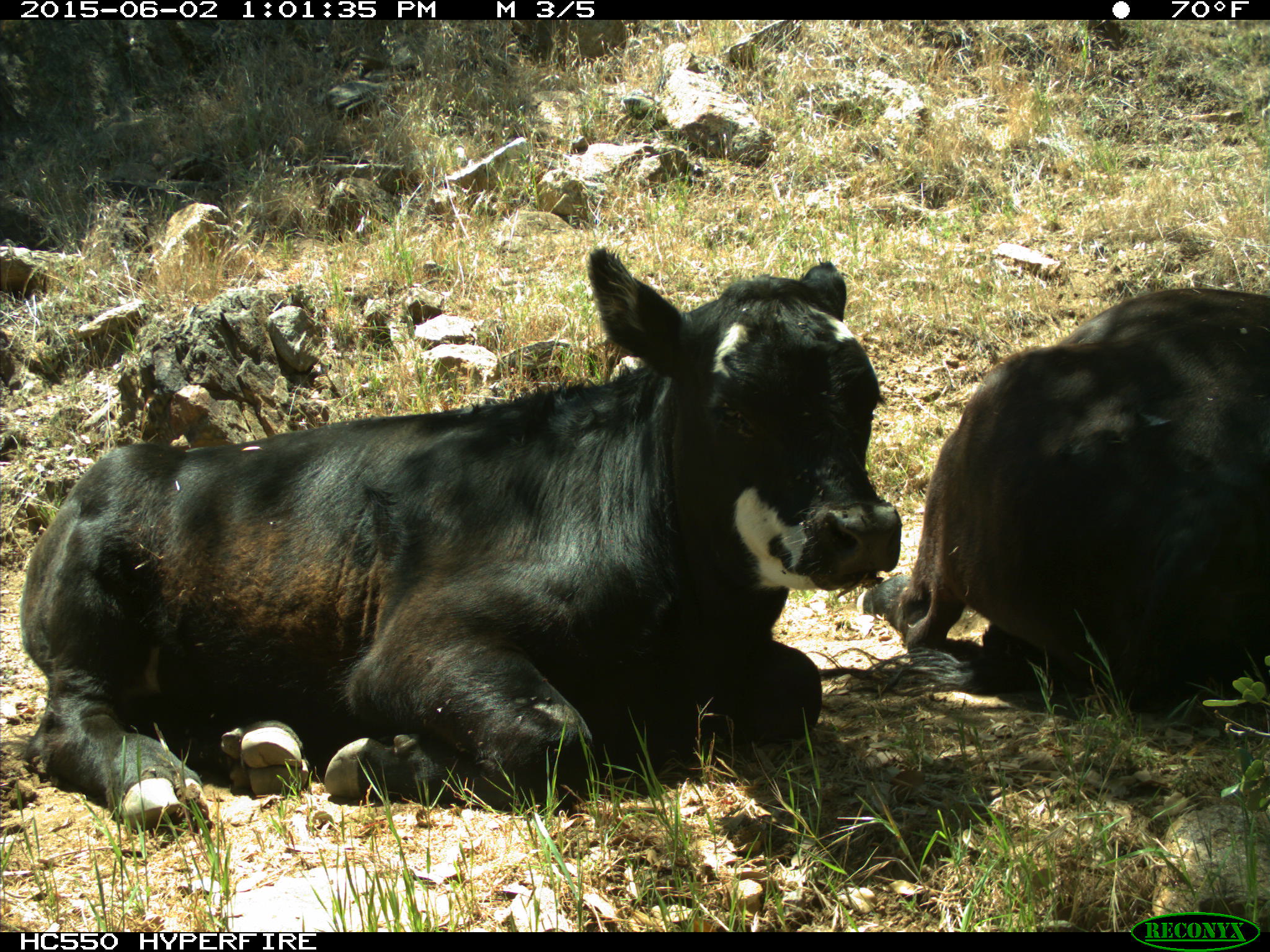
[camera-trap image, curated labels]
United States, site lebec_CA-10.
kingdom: Animalia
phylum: Chordata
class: Mammalia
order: Artiodactyla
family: Bovidae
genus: Bos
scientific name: Bos taurus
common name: domestic cow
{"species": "Bos taurus (domestic cow)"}